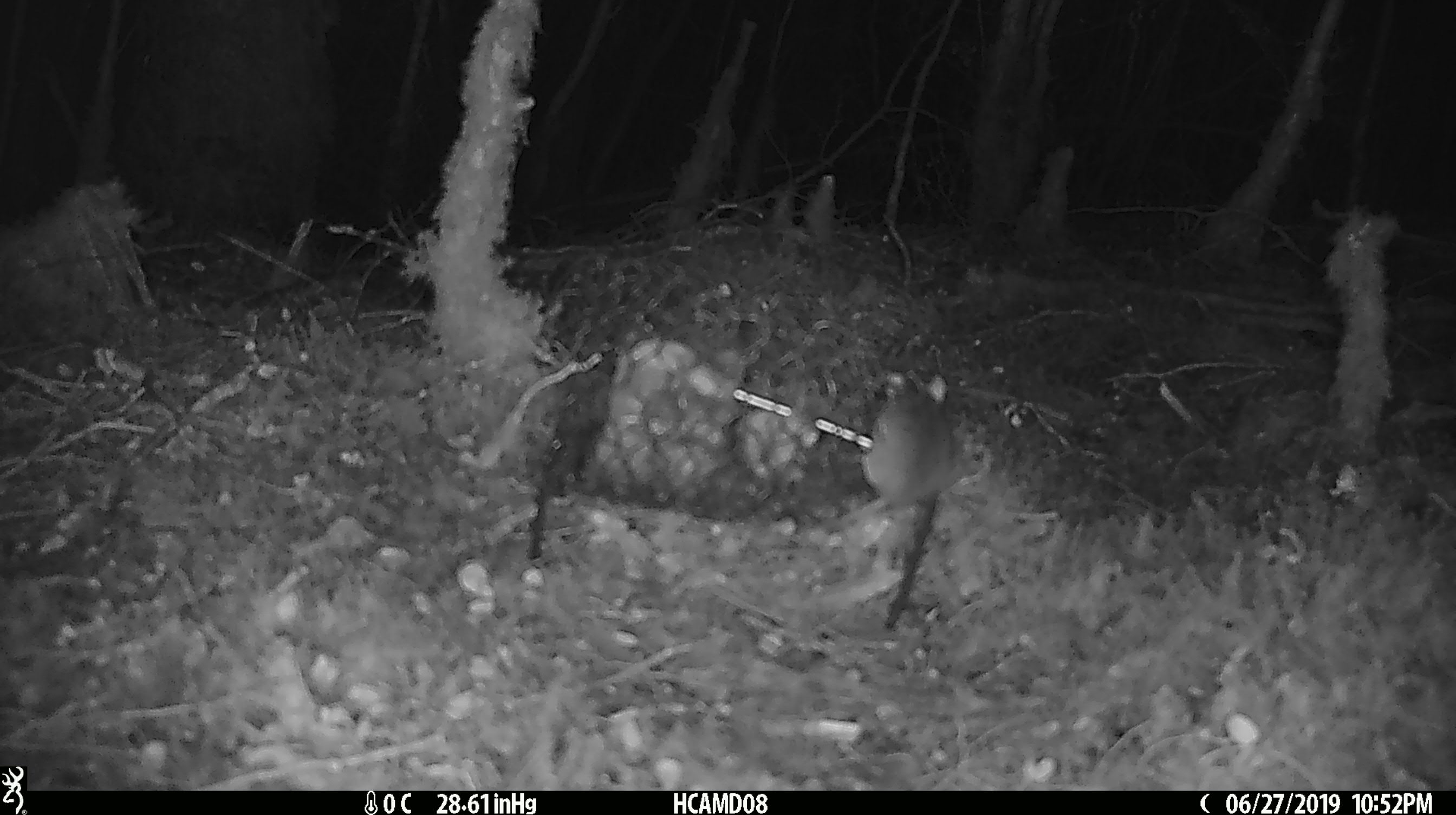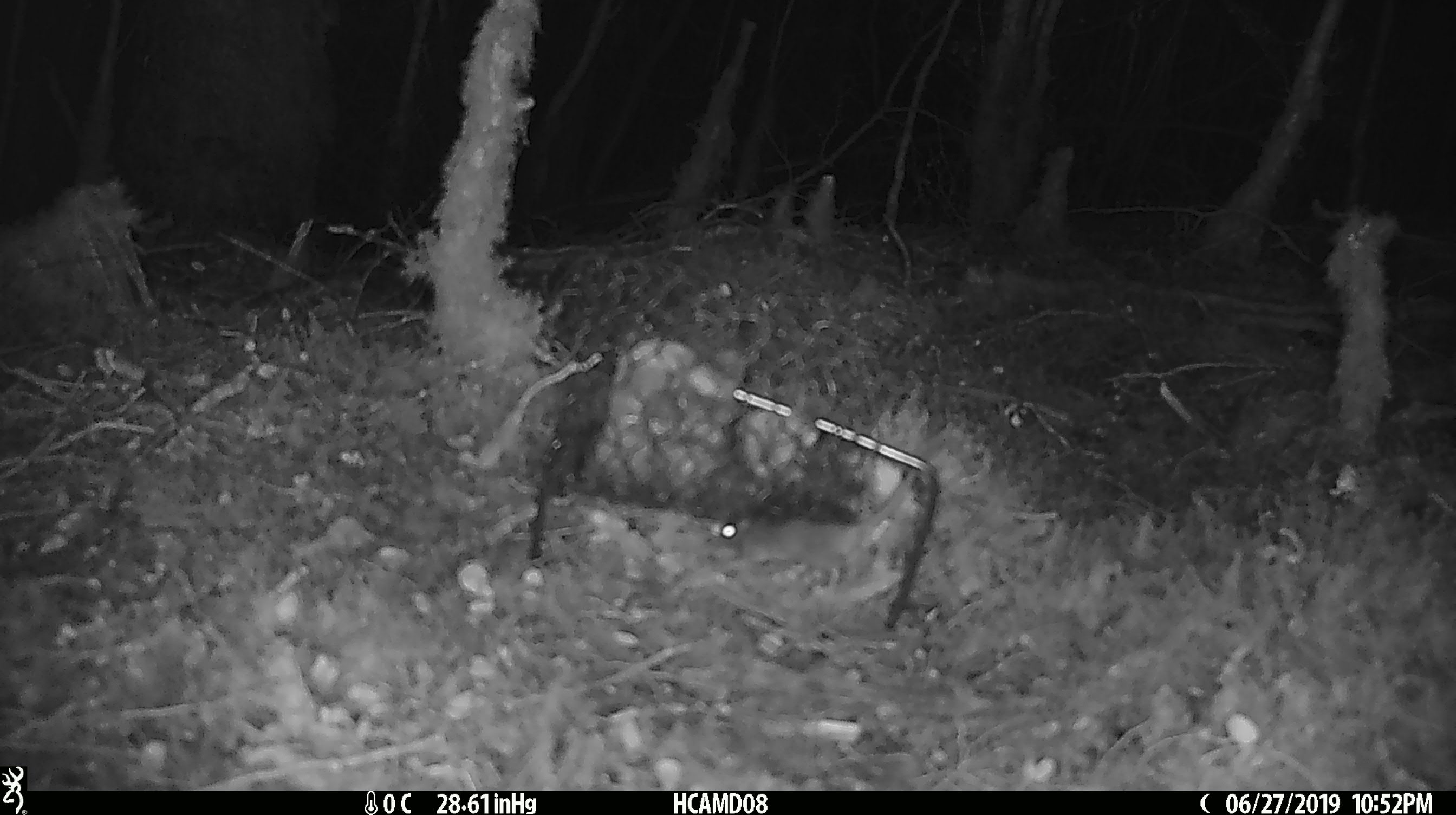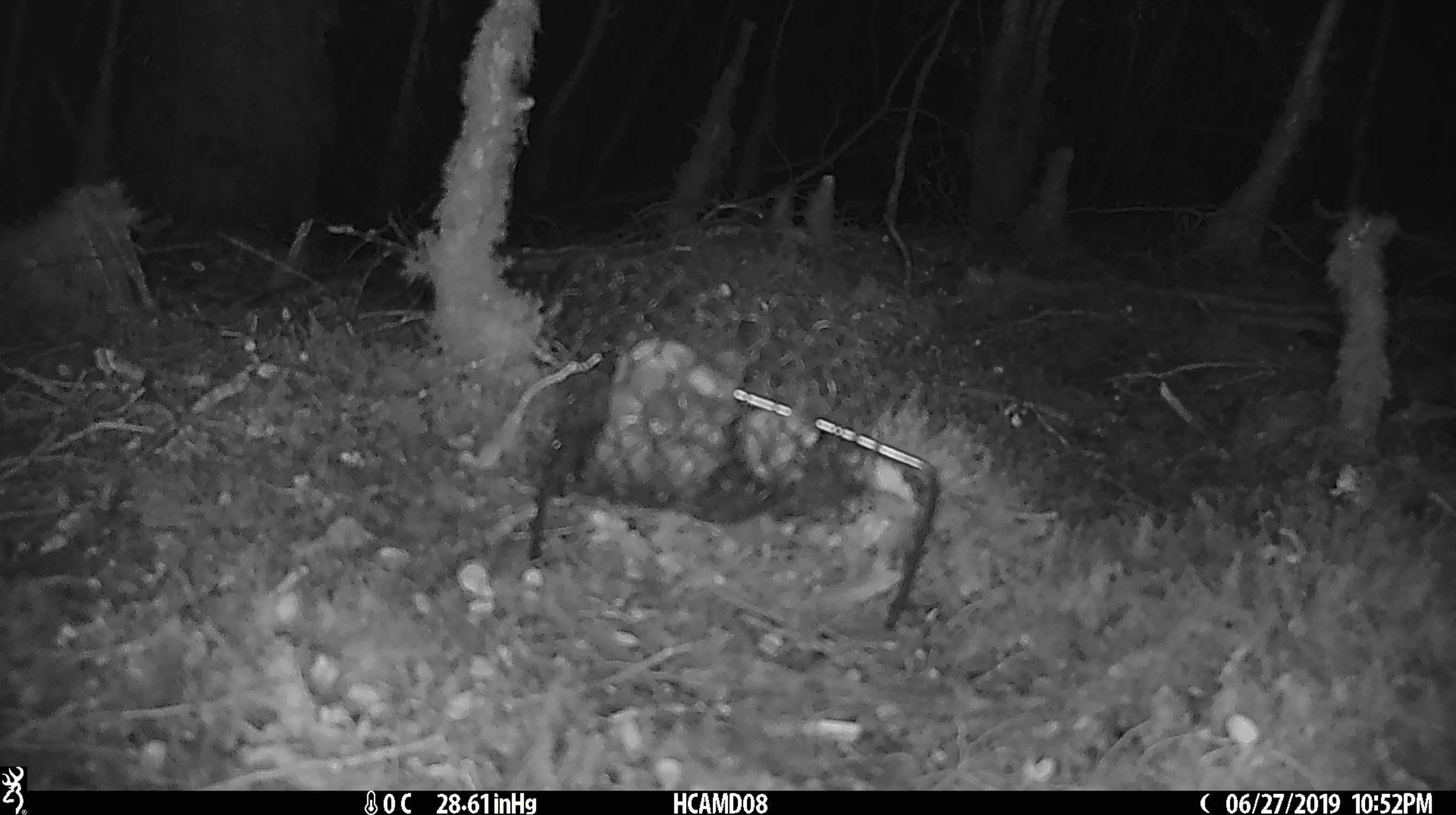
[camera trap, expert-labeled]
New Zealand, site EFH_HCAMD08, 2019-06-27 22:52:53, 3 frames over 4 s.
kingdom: Animalia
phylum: Chordata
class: Mammalia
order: Rodentia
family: Muridae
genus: Mus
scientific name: Mus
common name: mouse